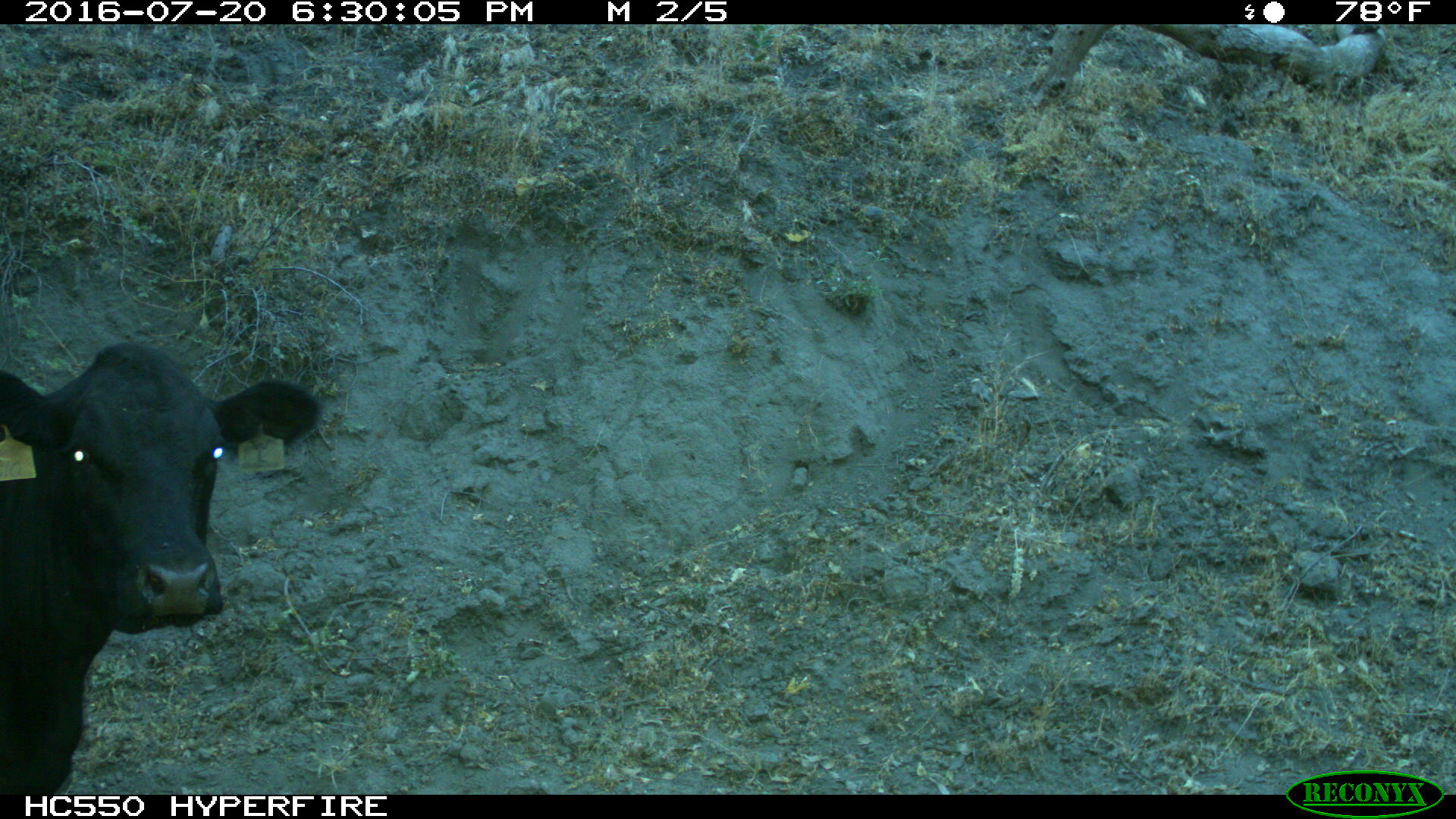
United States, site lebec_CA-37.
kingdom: Animalia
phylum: Chordata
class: Mammalia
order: Artiodactyla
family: Bovidae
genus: Bos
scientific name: Bos taurus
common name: domestic cow